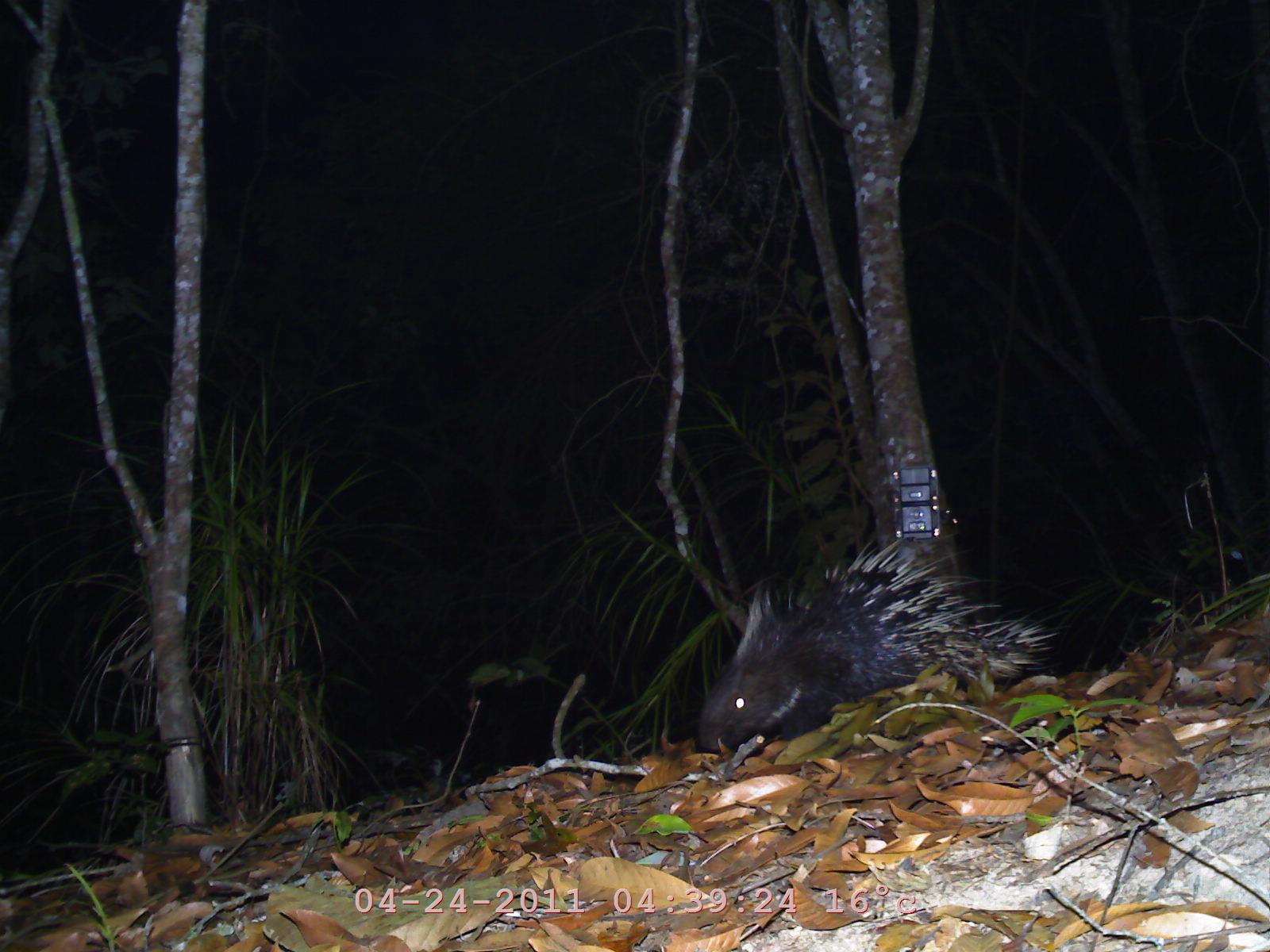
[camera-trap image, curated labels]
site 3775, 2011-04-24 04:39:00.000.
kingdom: Animalia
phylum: Chordata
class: Mammalia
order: Rodentia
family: Hystricidae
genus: Hystrix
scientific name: Hystrix brachyura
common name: east asian porcupine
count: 1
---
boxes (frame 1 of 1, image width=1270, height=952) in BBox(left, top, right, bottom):
hystrix brachyura: BBox(694, 532, 1053, 777)